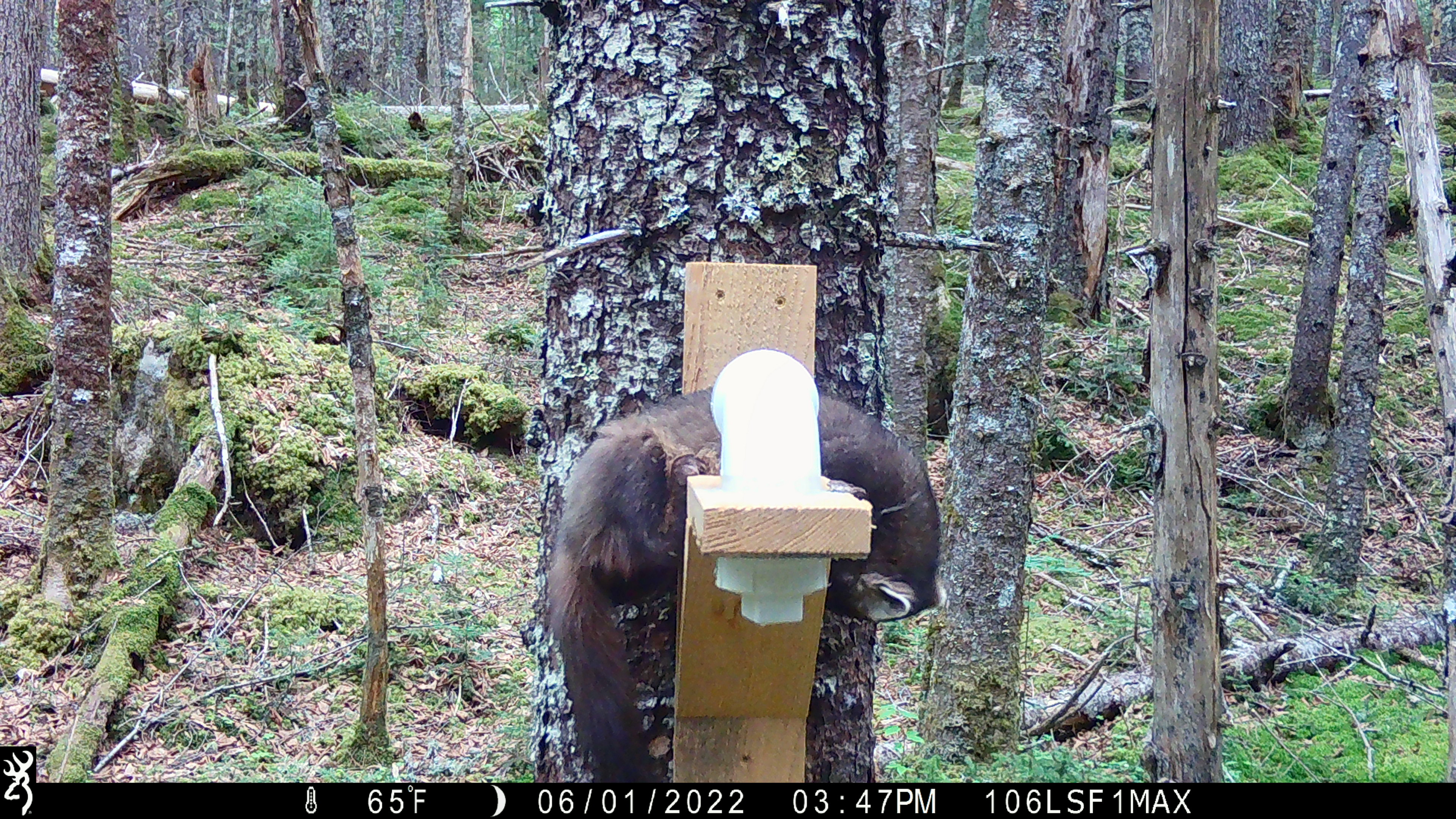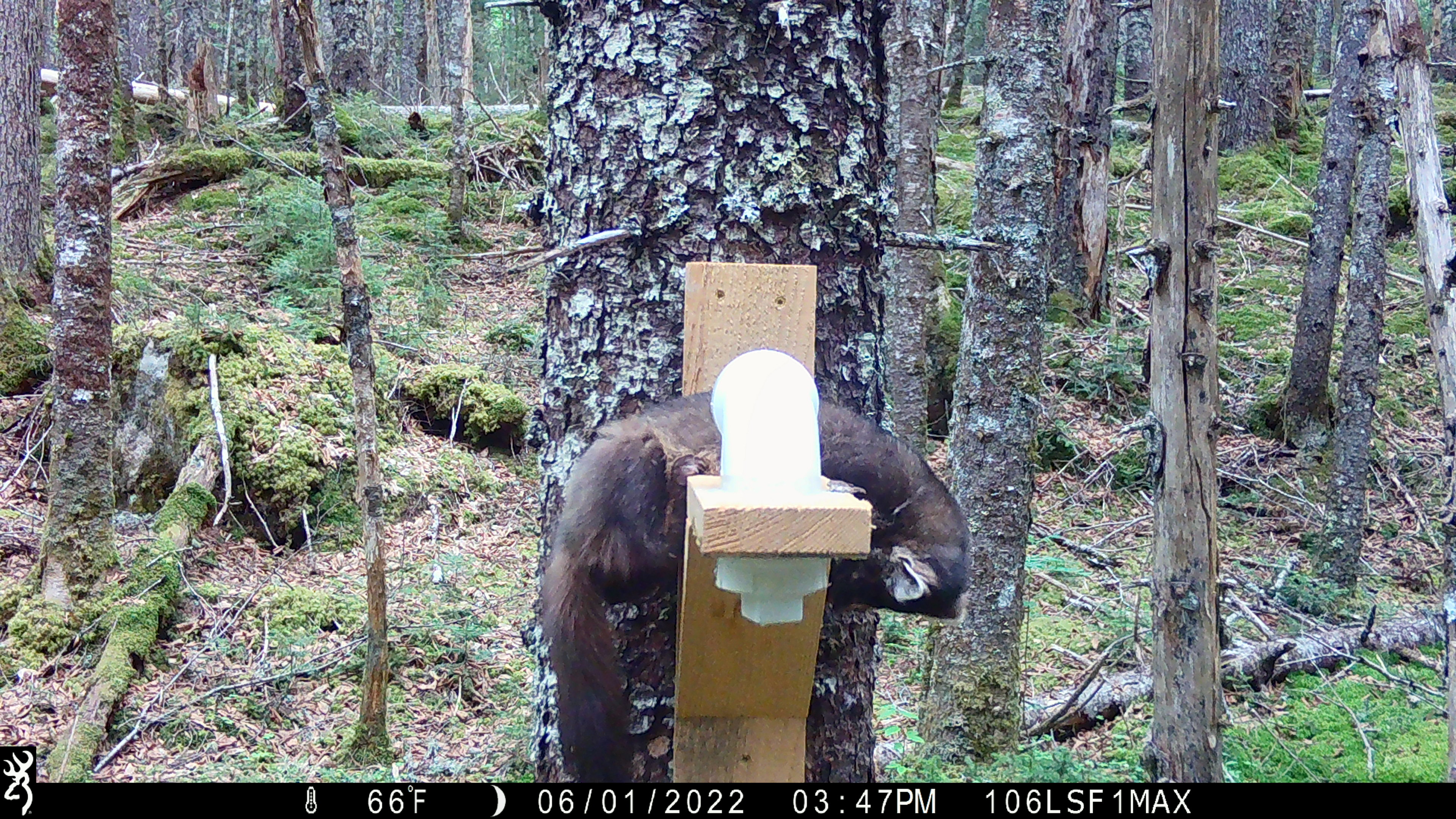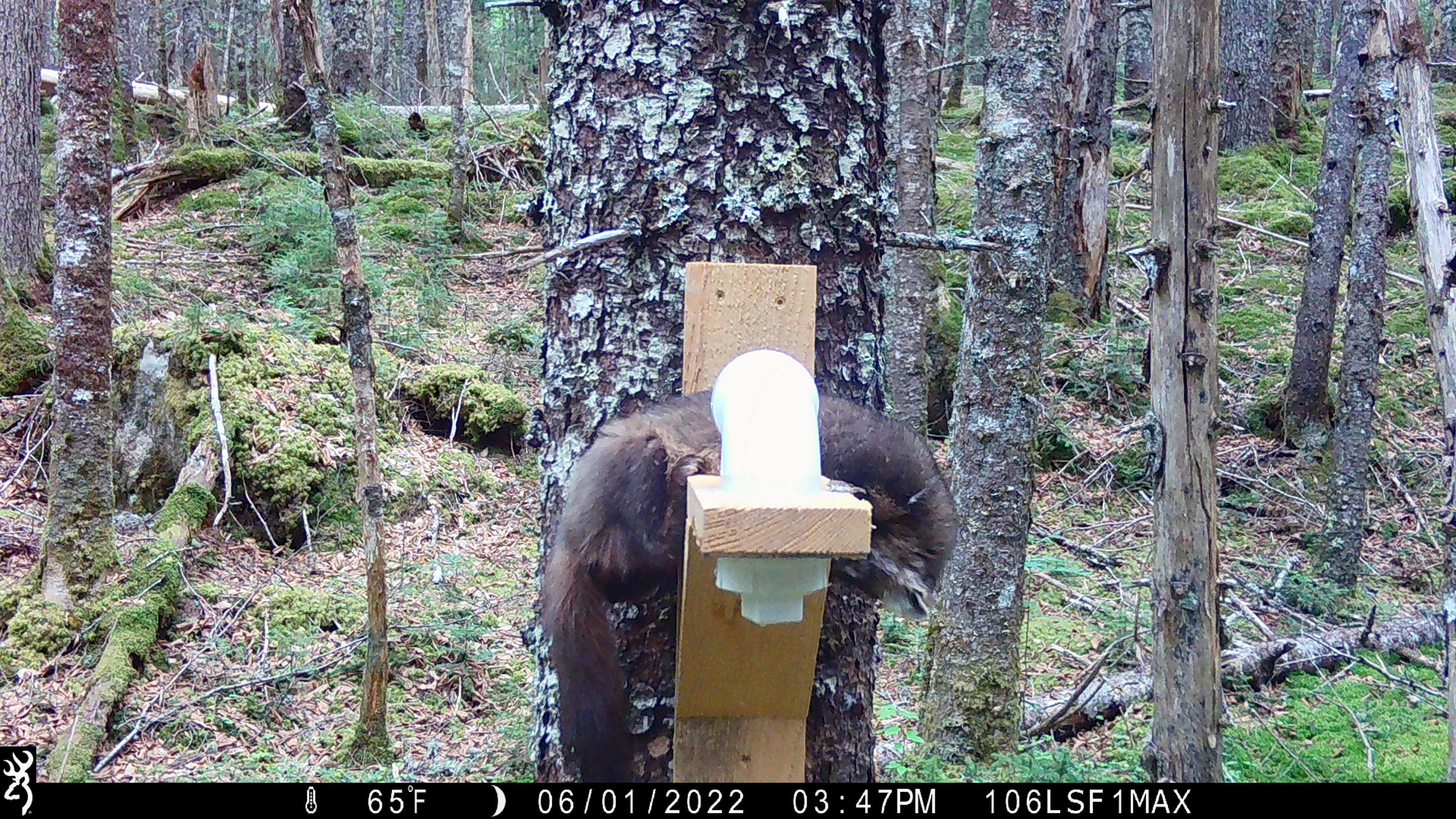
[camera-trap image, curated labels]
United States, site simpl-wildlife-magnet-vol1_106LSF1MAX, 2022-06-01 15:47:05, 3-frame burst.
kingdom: Animalia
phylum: Chordata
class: Mammalia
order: Carnivora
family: Mustelidae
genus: Martes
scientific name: Martes americana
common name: american marten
American marten (Martes americana).